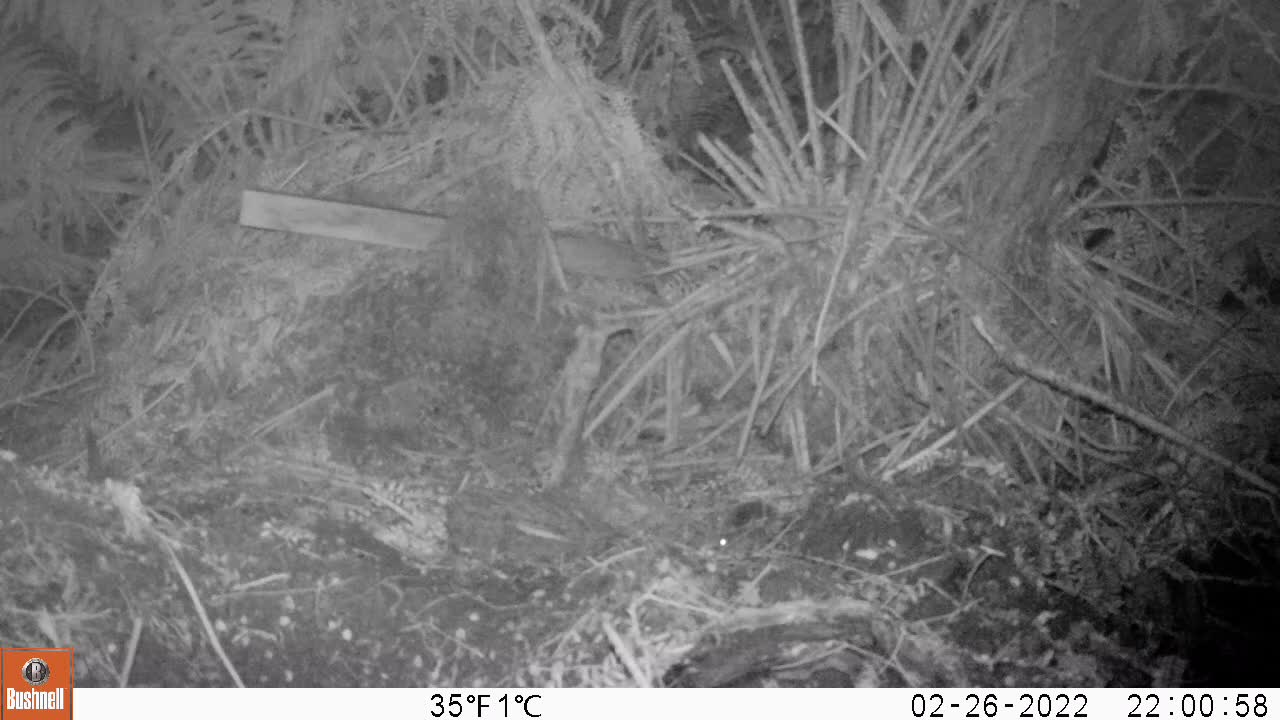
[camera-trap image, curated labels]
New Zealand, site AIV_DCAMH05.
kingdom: Animalia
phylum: Chordata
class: Mammalia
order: Rodentia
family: Muridae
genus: Mus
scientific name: Mus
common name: mouse